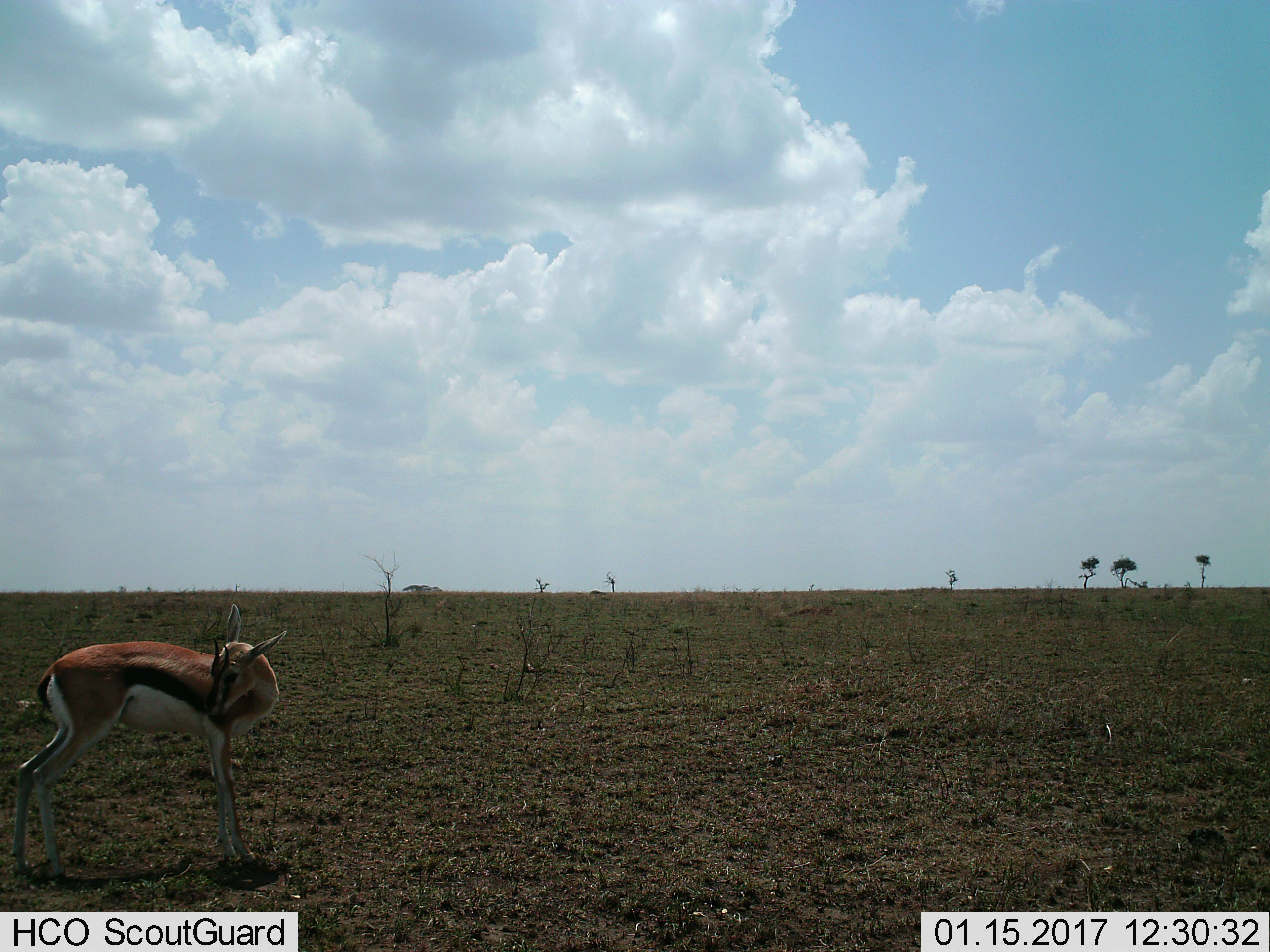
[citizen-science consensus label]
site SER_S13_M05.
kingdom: Animalia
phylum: Chordata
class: Mammalia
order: Artiodactyla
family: Bovidae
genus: Eudorcas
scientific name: Eudorcas thomsonii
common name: thomson's gazelle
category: gazellethomsons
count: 1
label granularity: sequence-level